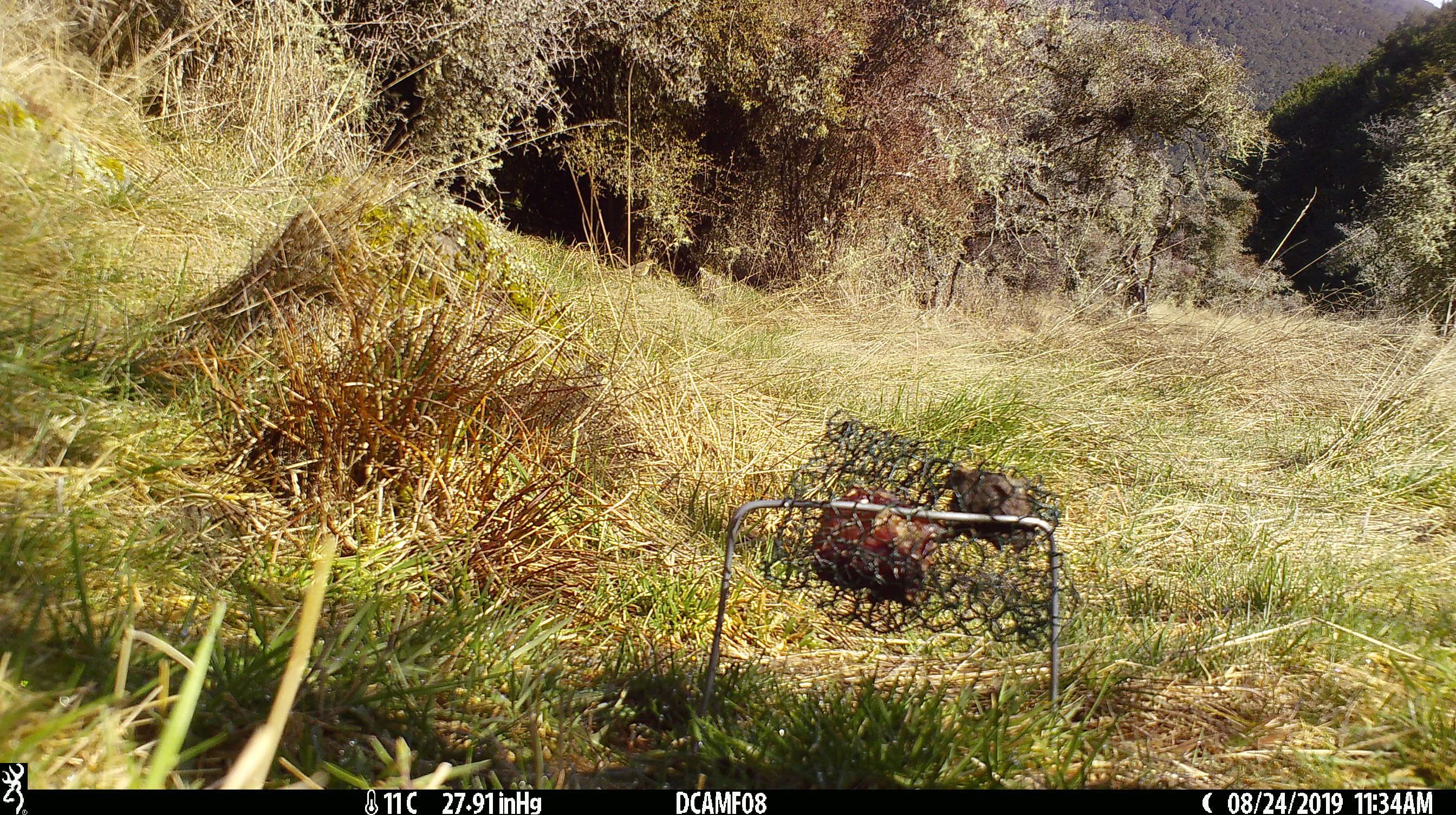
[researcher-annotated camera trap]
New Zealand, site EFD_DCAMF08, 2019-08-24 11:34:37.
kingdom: Animalia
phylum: Chordata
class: Aves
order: Passeriformes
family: Turdidae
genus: Turdus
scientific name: Turdus philomelos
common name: song thrush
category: thrush